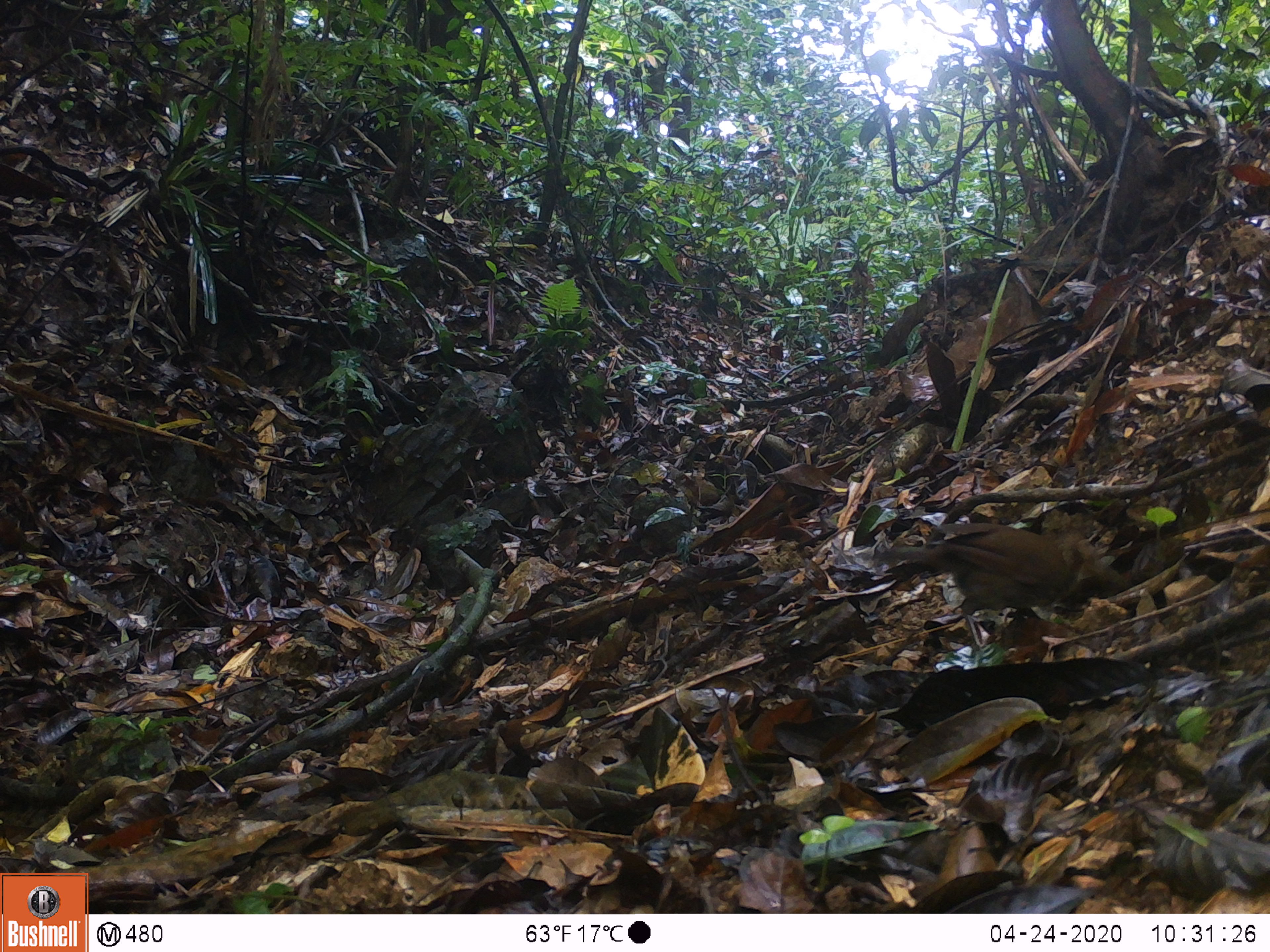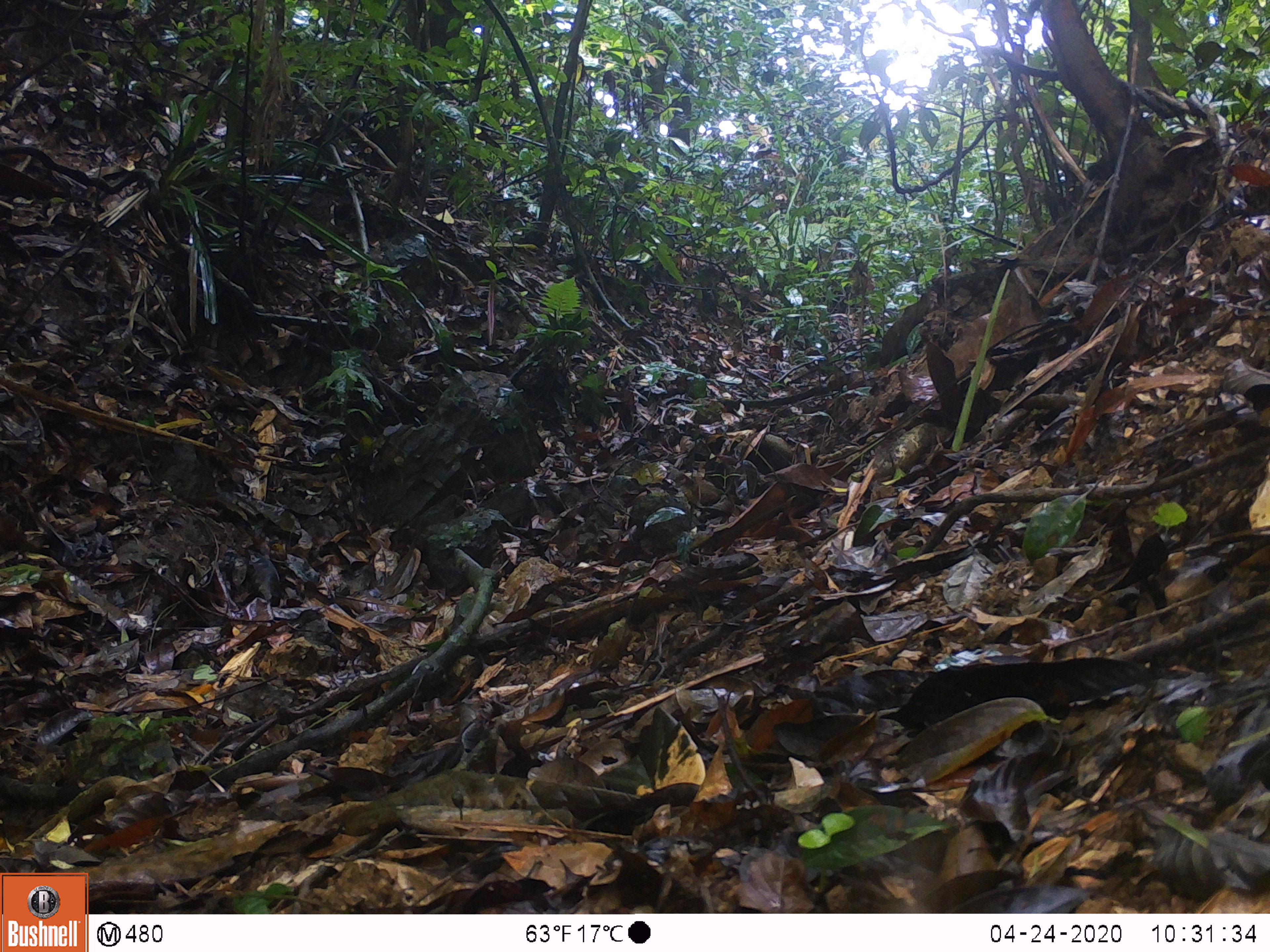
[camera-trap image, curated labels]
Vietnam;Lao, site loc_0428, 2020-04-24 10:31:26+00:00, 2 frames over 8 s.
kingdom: Animalia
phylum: Chordata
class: Aves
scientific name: Aves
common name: bird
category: unidentified bird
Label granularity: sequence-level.